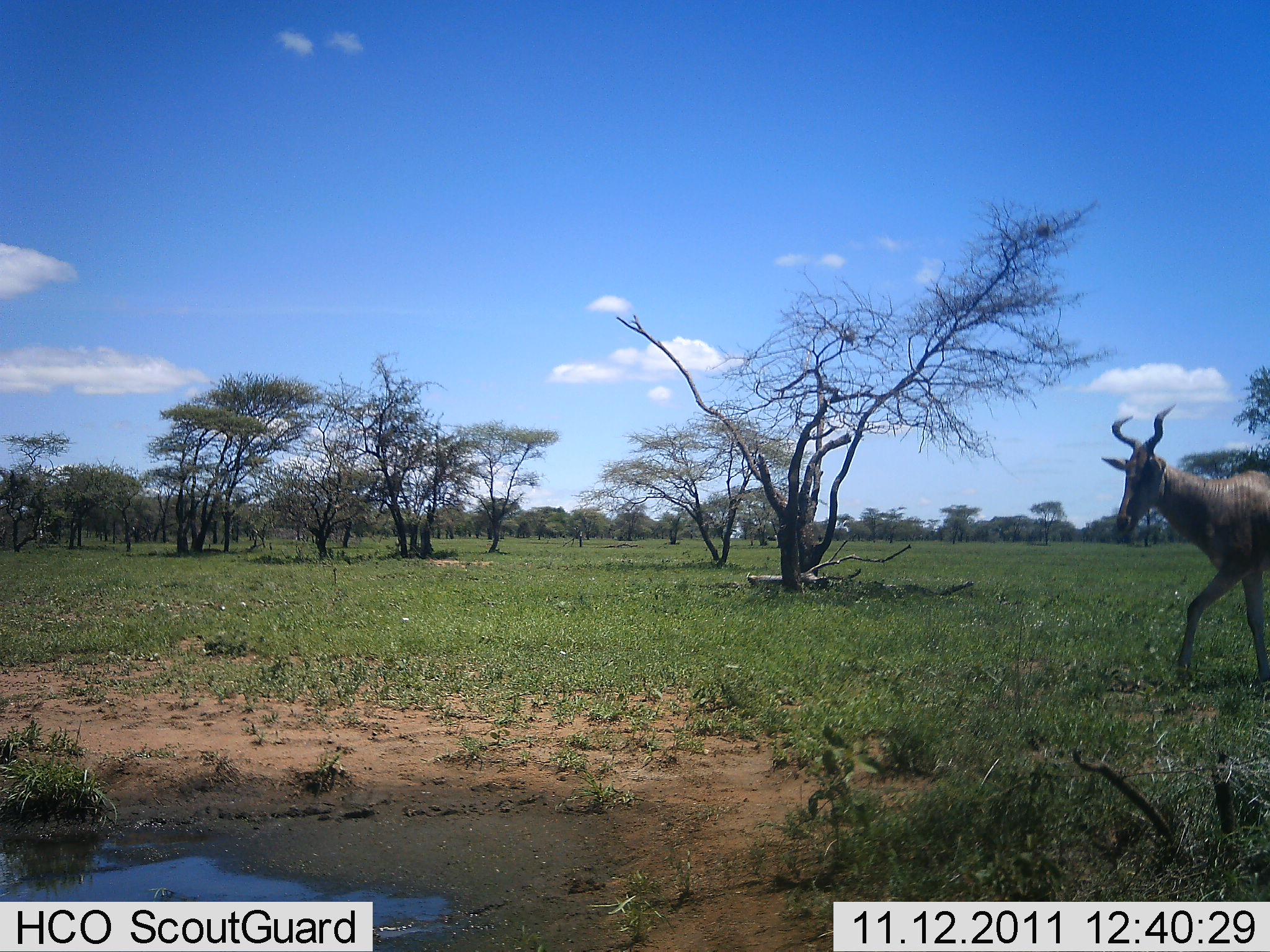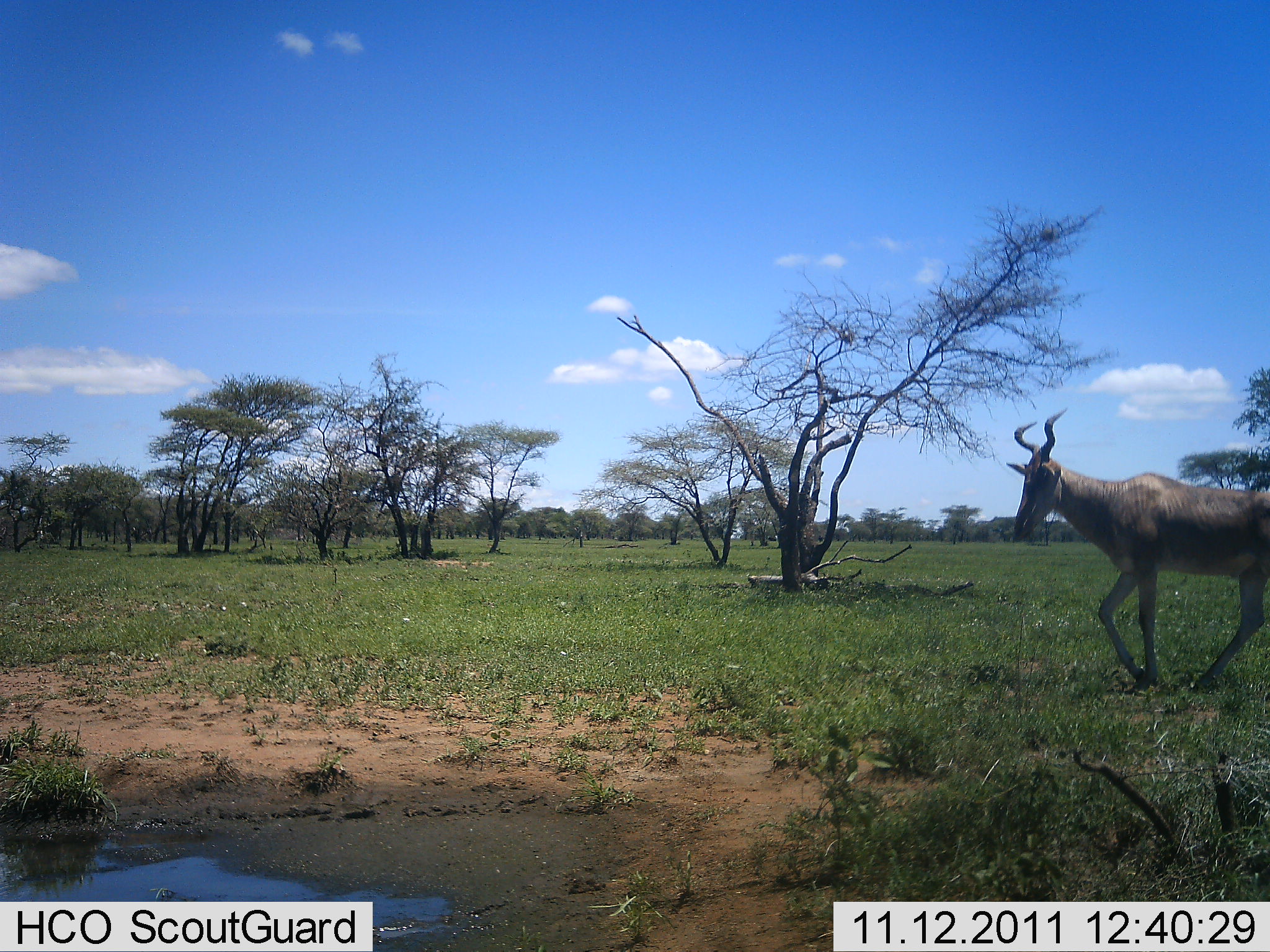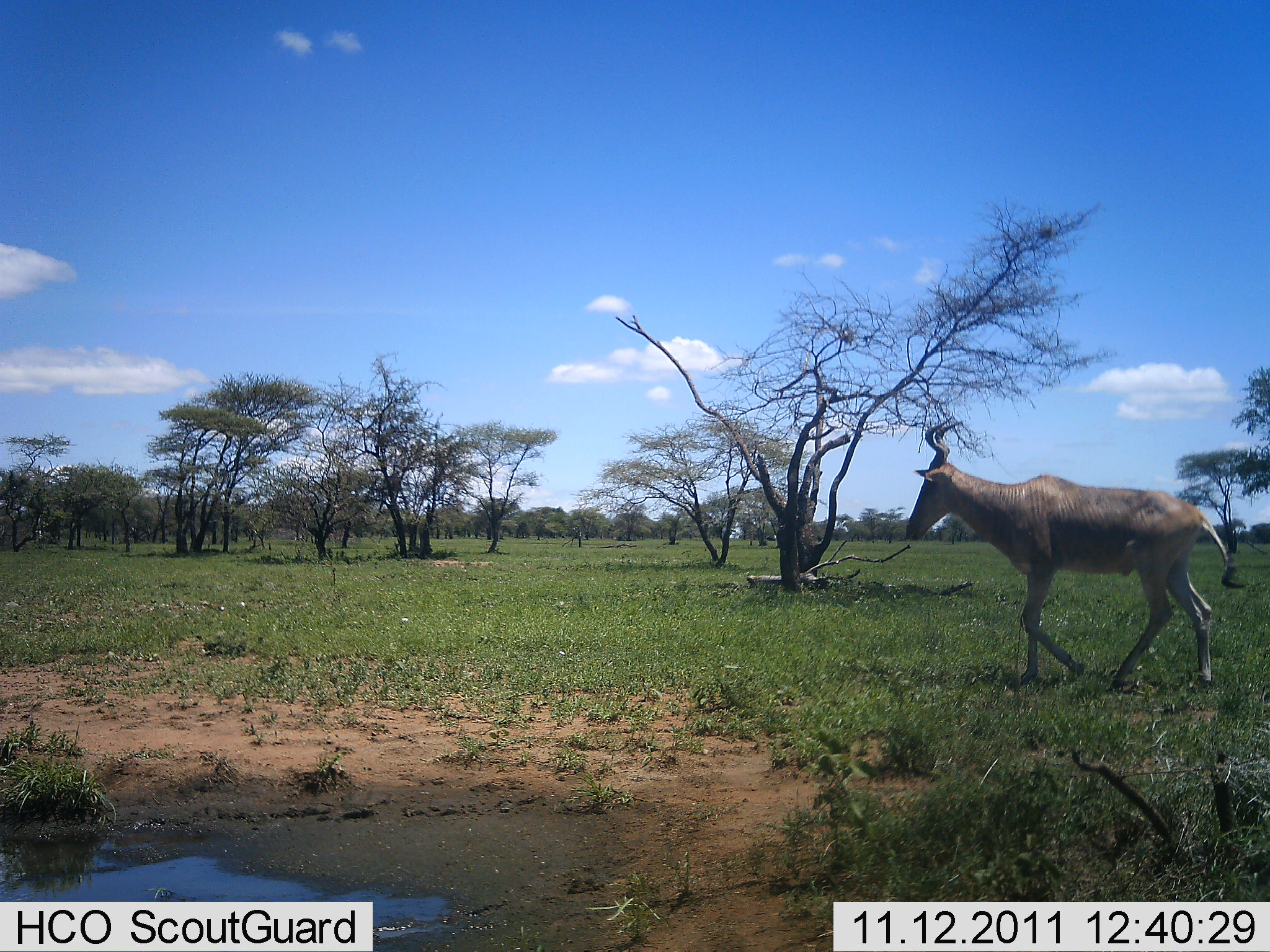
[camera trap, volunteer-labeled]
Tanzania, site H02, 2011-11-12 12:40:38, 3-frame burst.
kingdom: Animalia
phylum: Chordata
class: Mammalia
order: Artiodactyla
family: Bovidae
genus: Alcelaphus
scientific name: Alcelaphus buselaphus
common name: hartebeest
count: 1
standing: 0%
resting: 0%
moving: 100%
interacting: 0%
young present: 0%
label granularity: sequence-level